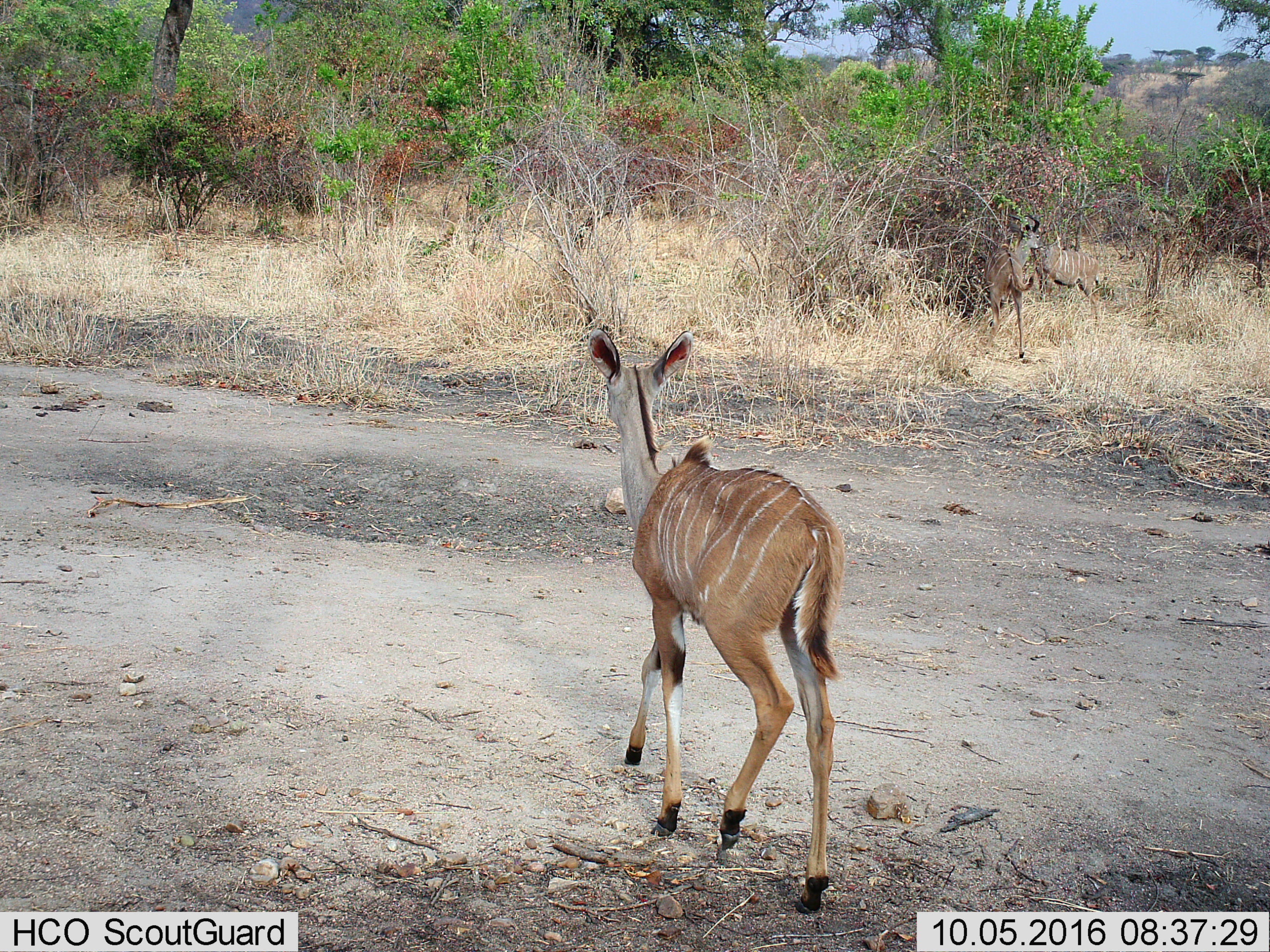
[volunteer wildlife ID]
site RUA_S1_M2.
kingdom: Animalia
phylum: Chordata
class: Mammalia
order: Artiodactyla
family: Bovidae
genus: Tragelaphus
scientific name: Tragelaphus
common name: kudu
Kudu (Tragelaphus), count 3. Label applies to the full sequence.